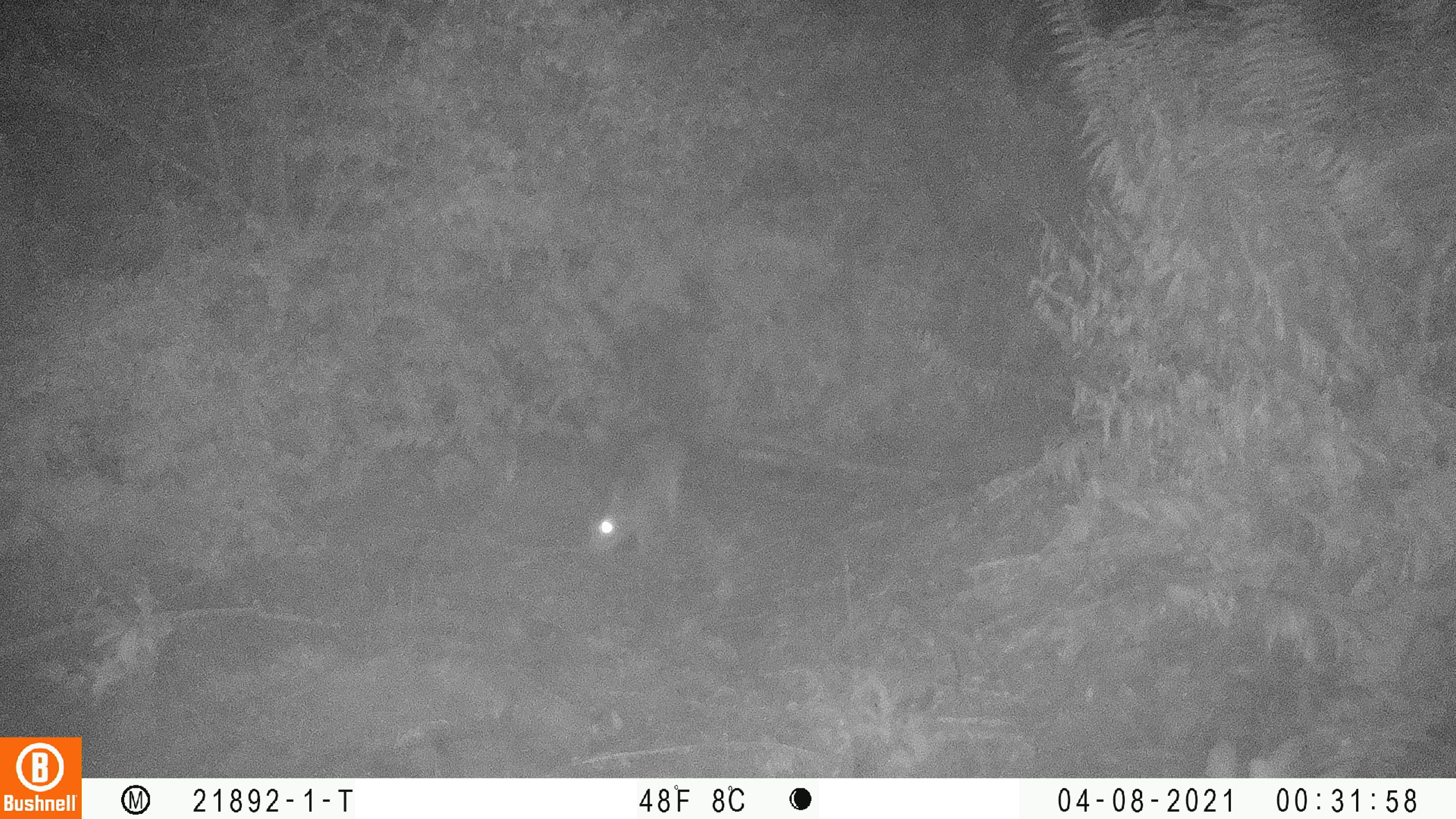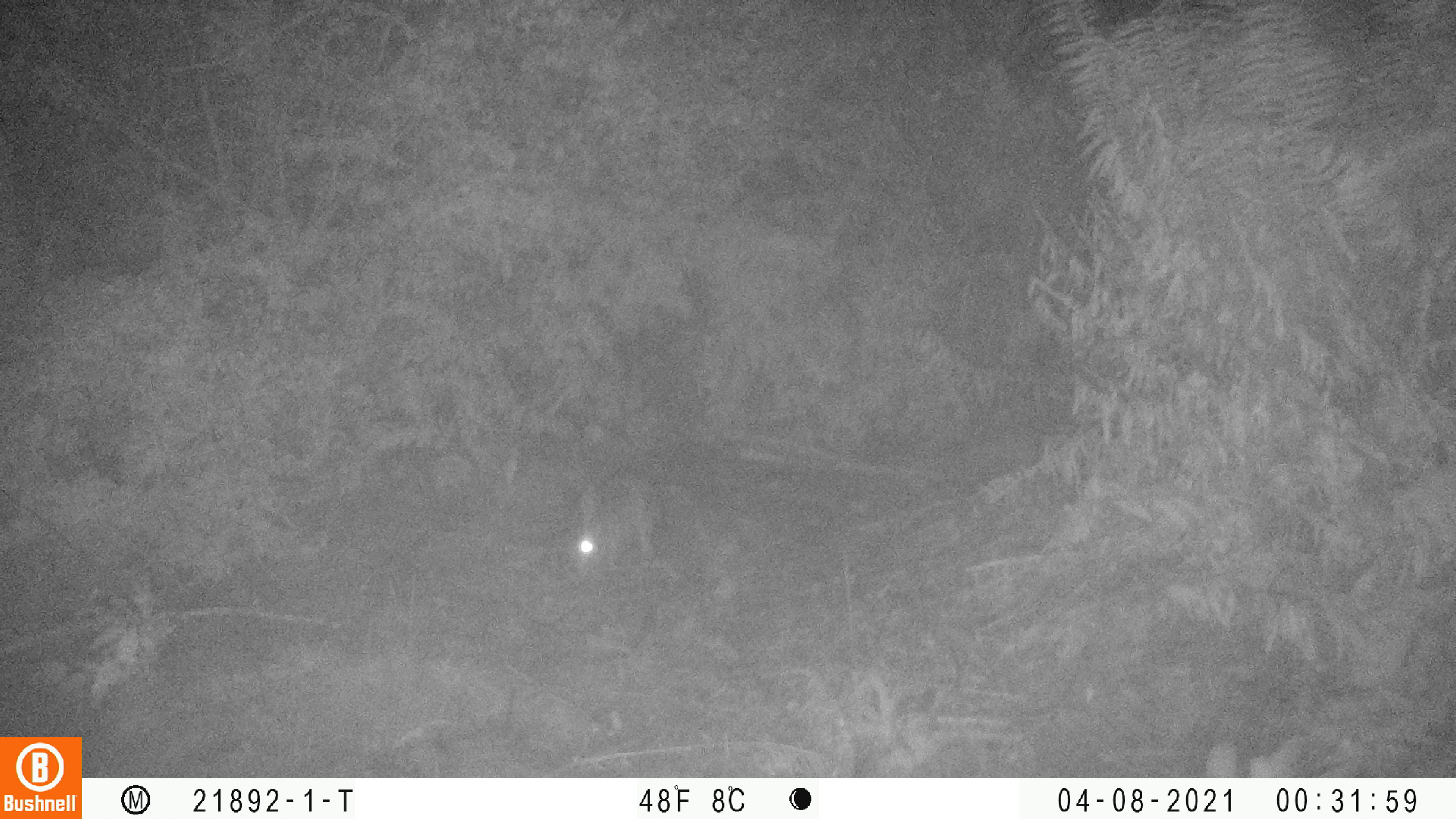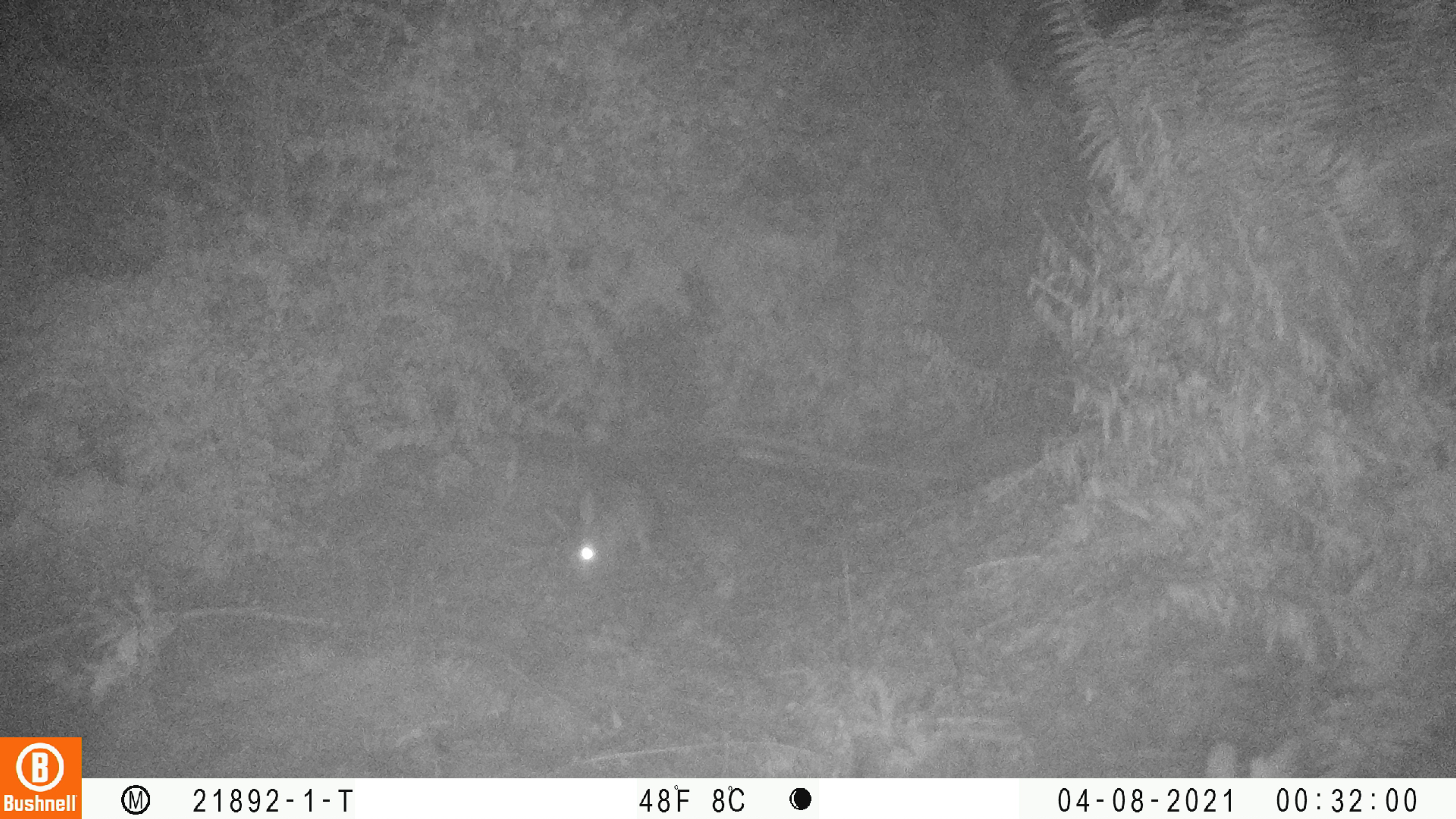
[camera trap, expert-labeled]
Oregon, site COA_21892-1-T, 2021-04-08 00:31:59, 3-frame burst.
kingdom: Animalia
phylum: Chordata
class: Mammalia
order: Lagomorpha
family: Leporidae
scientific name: Leporidae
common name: hares and rabbits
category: leporidae family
Leporidae family (hares and rabbits) (Leporidae).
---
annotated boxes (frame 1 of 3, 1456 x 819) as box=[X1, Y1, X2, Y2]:
leporidae family: box=[549, 414, 714, 570]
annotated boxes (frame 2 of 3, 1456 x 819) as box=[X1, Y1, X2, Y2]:
leporidae family: box=[548, 453, 678, 588]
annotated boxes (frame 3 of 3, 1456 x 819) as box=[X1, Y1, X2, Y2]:
leporidae family: box=[541, 463, 691, 595]